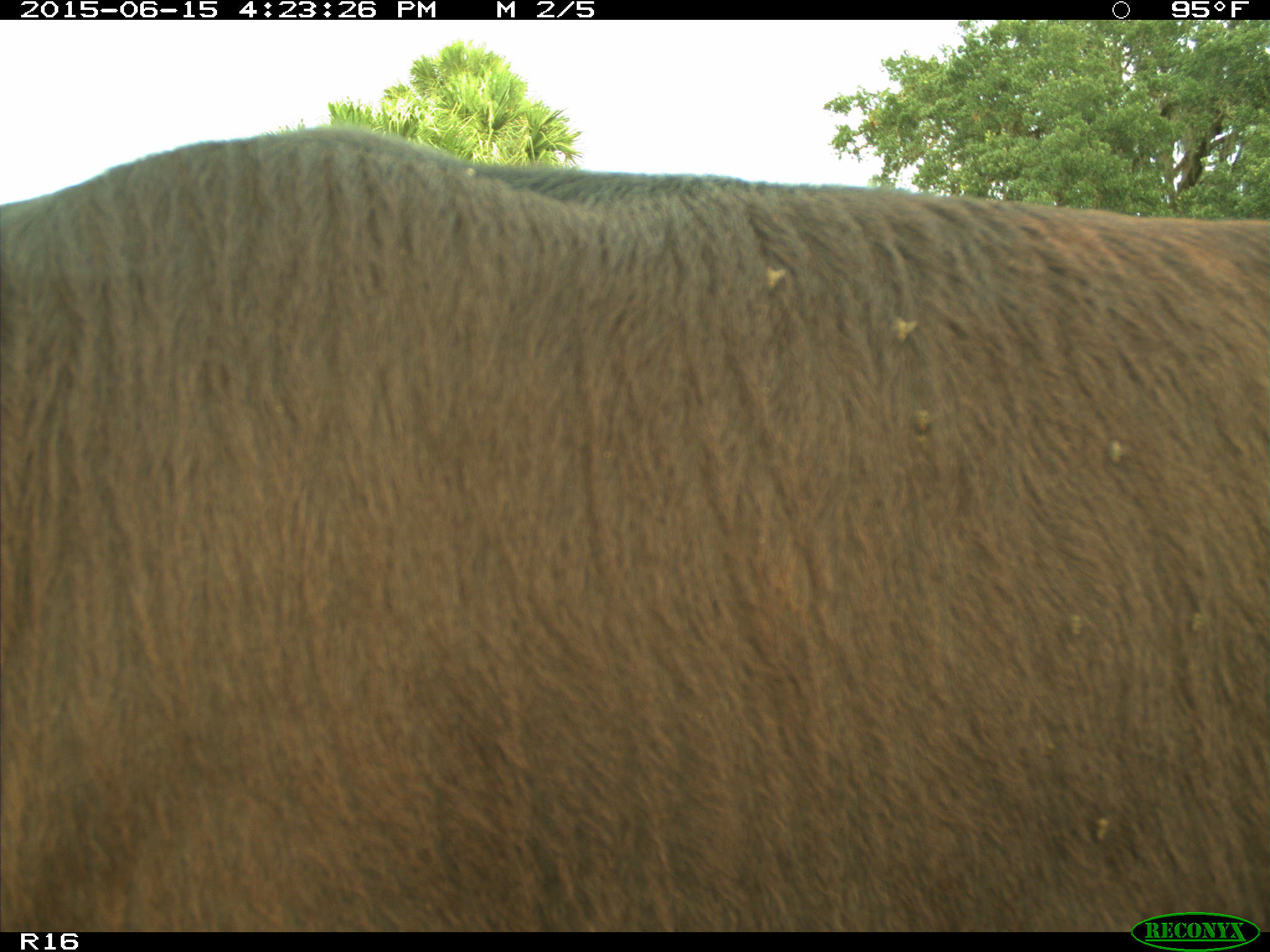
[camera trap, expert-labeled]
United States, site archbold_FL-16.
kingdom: Animalia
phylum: Chordata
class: Mammalia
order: Artiodactyla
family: Bovidae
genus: Bos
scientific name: Bos taurus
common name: domestic cow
Bos taurus (domestic cow).